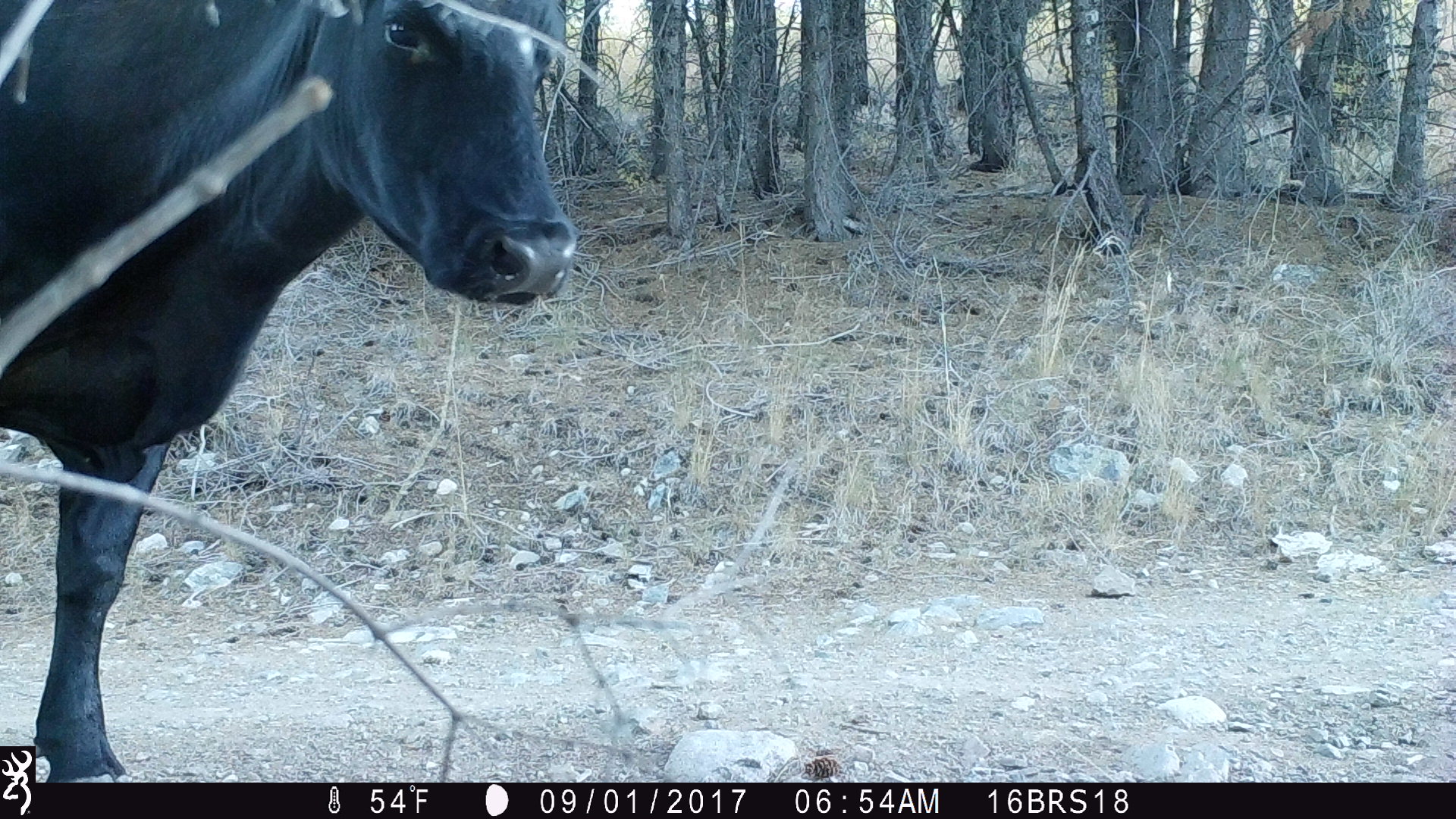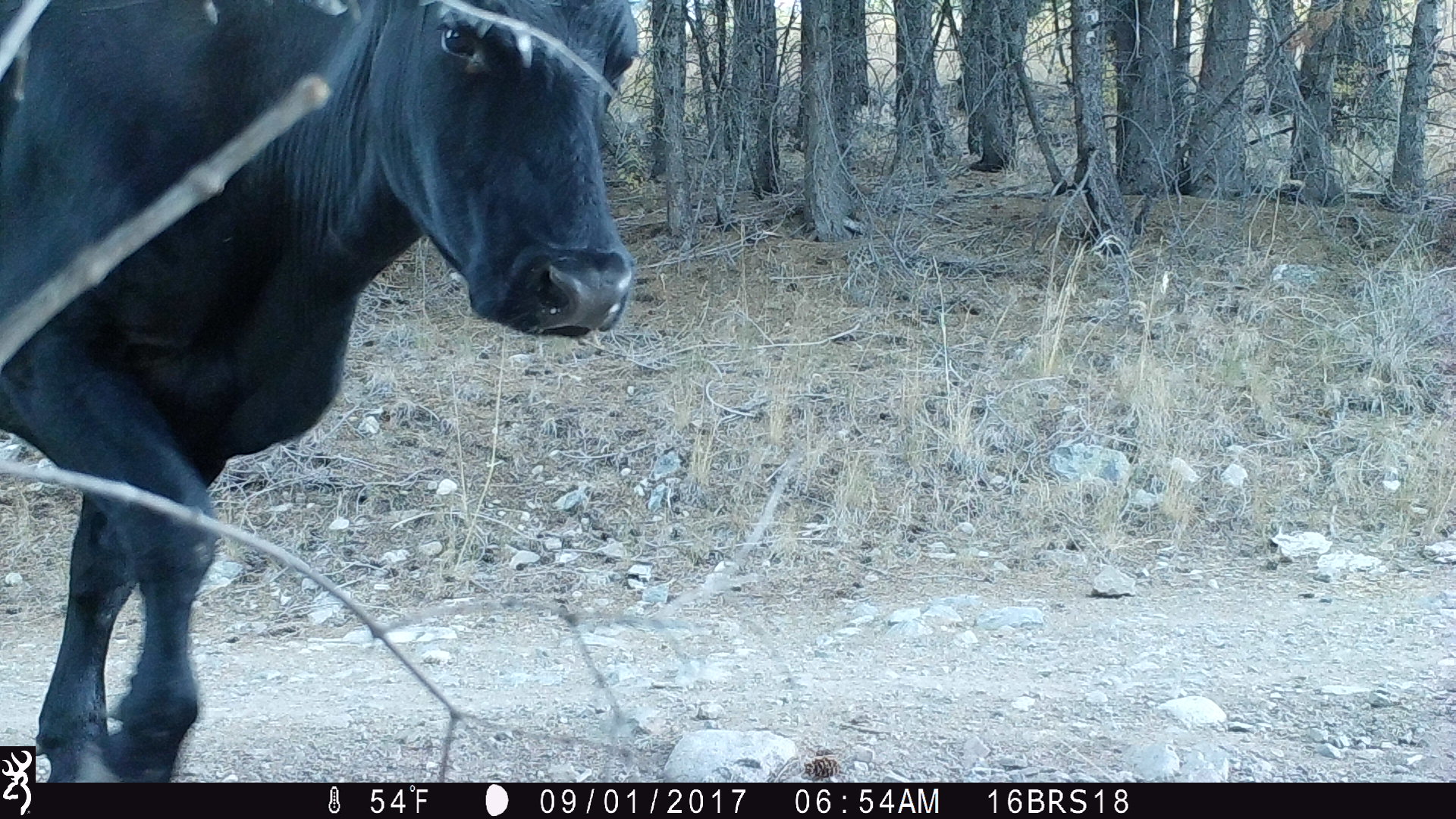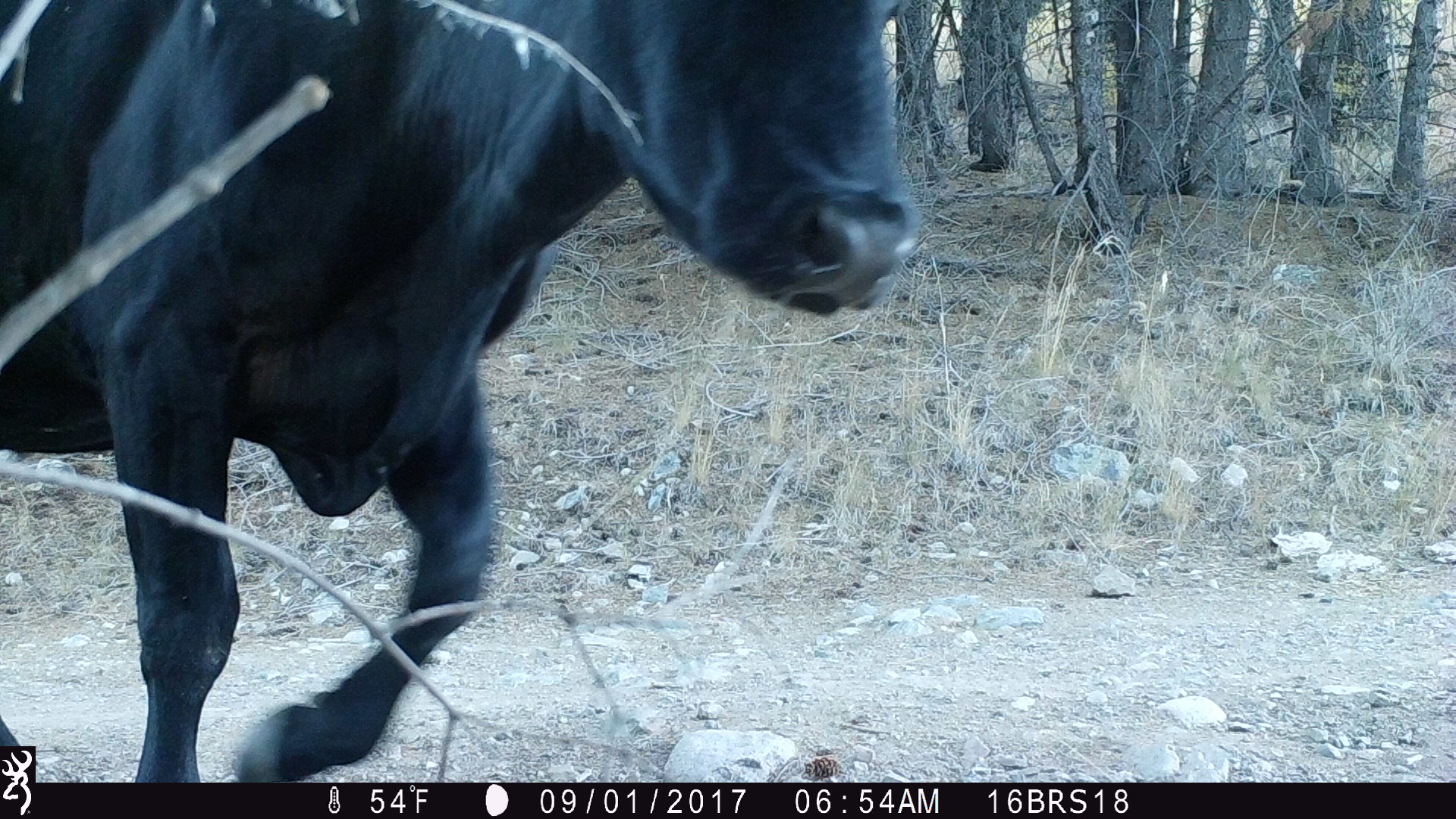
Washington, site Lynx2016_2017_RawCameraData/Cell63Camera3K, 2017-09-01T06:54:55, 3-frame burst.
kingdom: Animalia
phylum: Chordata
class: Mammalia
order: Artiodactyla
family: Bovidae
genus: Bos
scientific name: Bos taurus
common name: domestic cattle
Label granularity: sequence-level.